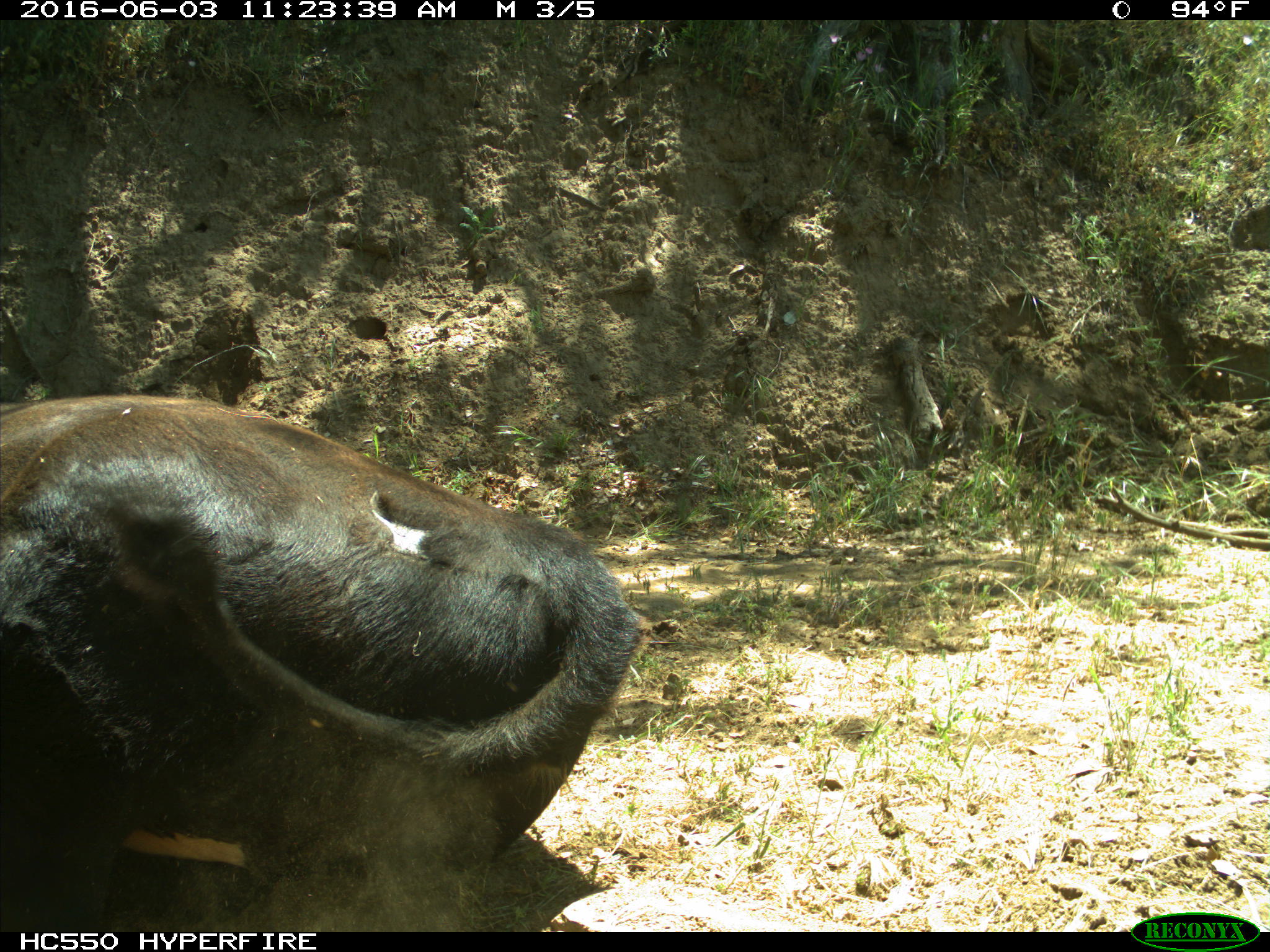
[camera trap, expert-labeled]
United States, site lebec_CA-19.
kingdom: Animalia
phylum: Chordata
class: Mammalia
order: Artiodactyla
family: Bovidae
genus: Bos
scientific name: Bos taurus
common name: domestic cow